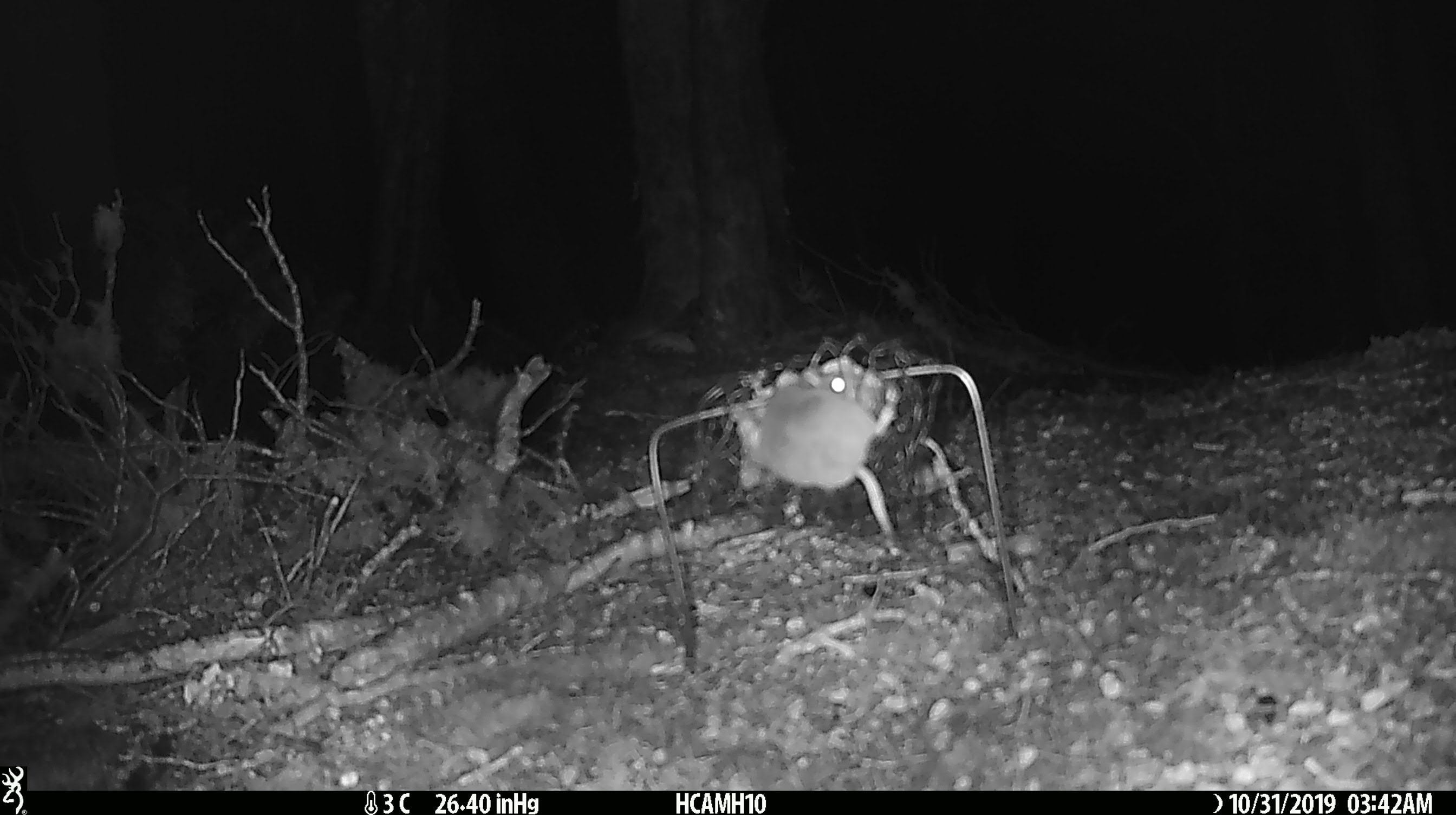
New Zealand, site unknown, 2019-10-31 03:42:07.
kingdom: Animalia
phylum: Chordata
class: Mammalia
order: Rodentia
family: Muridae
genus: Mus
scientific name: Mus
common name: mouse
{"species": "mouse (Mus)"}